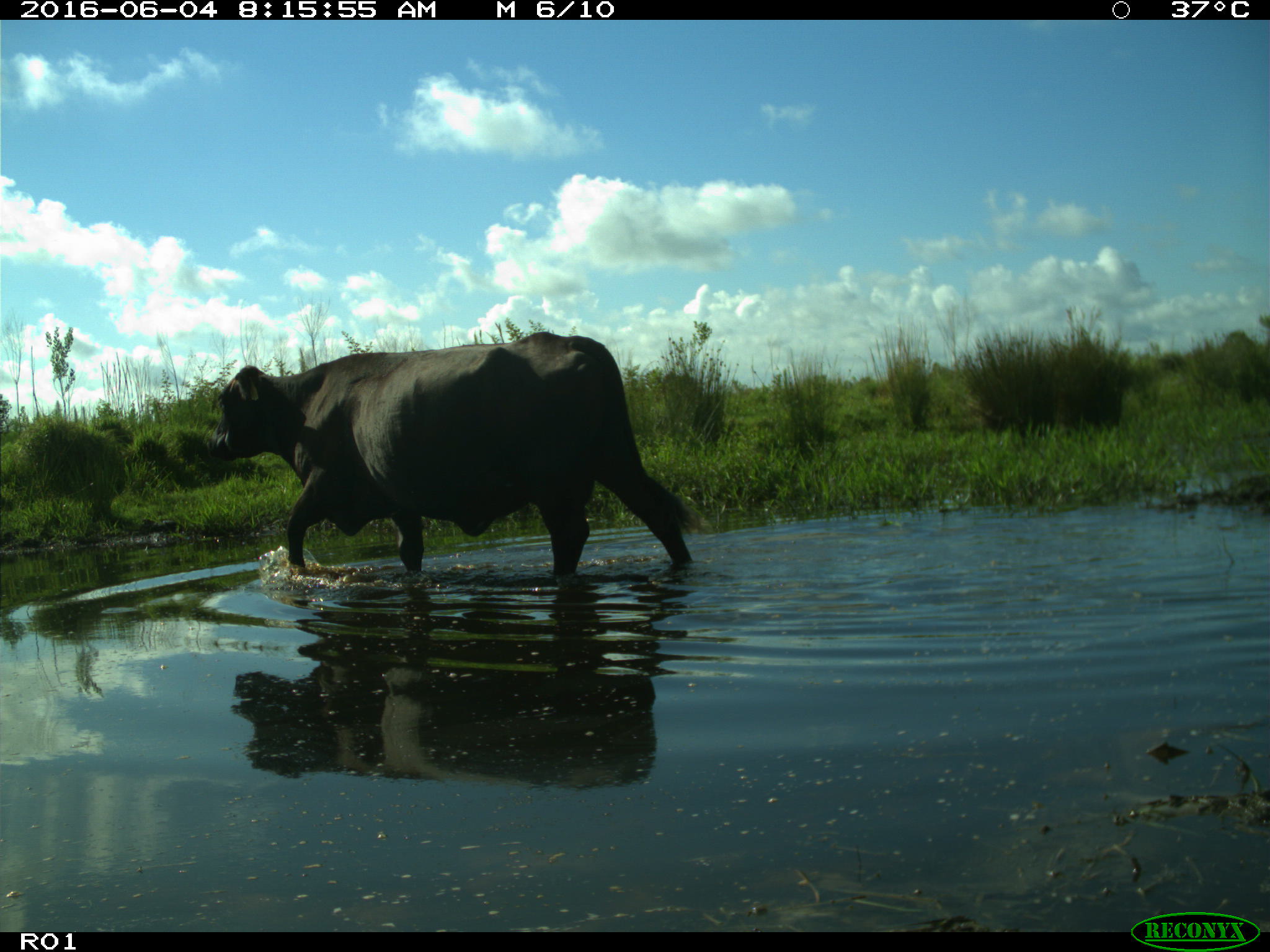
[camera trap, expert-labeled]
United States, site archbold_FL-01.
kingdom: Animalia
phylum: Chordata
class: Mammalia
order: Artiodactyla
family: Bovidae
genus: Bos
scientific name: Bos taurus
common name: domestic cow